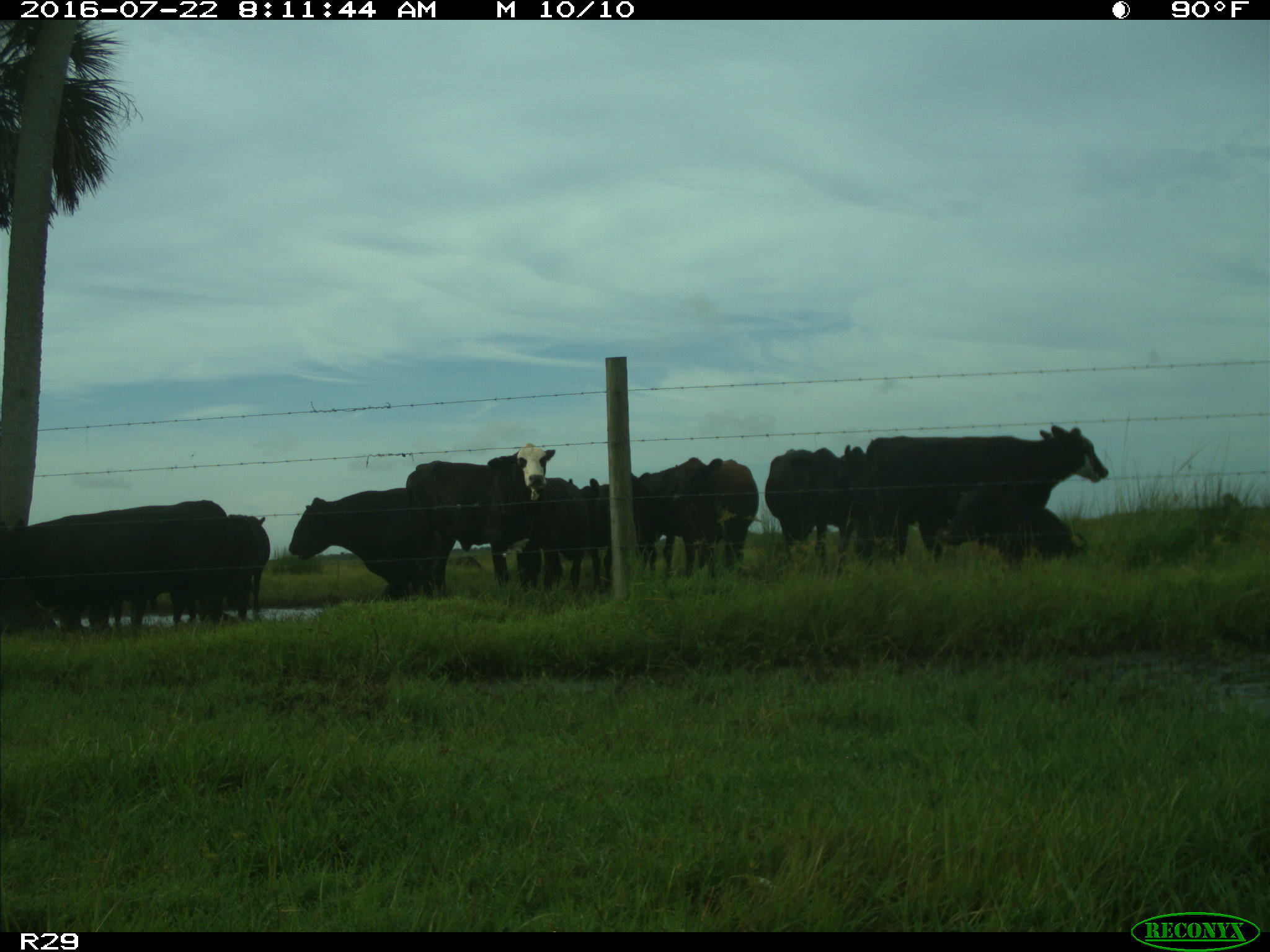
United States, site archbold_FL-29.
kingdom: Animalia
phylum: Chordata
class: Mammalia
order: Artiodactyla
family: Bovidae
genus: Bos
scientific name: Bos taurus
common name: domestic cow